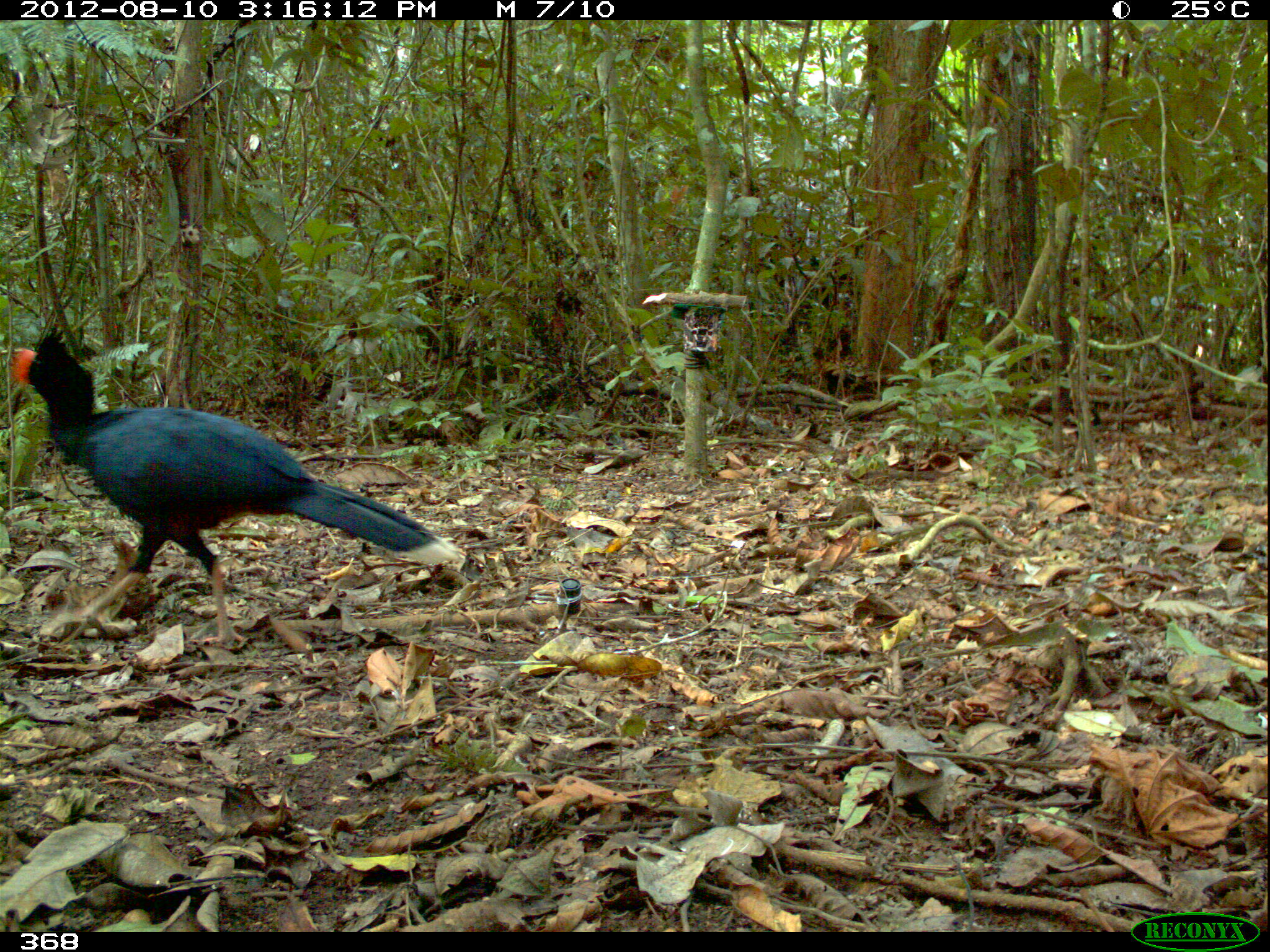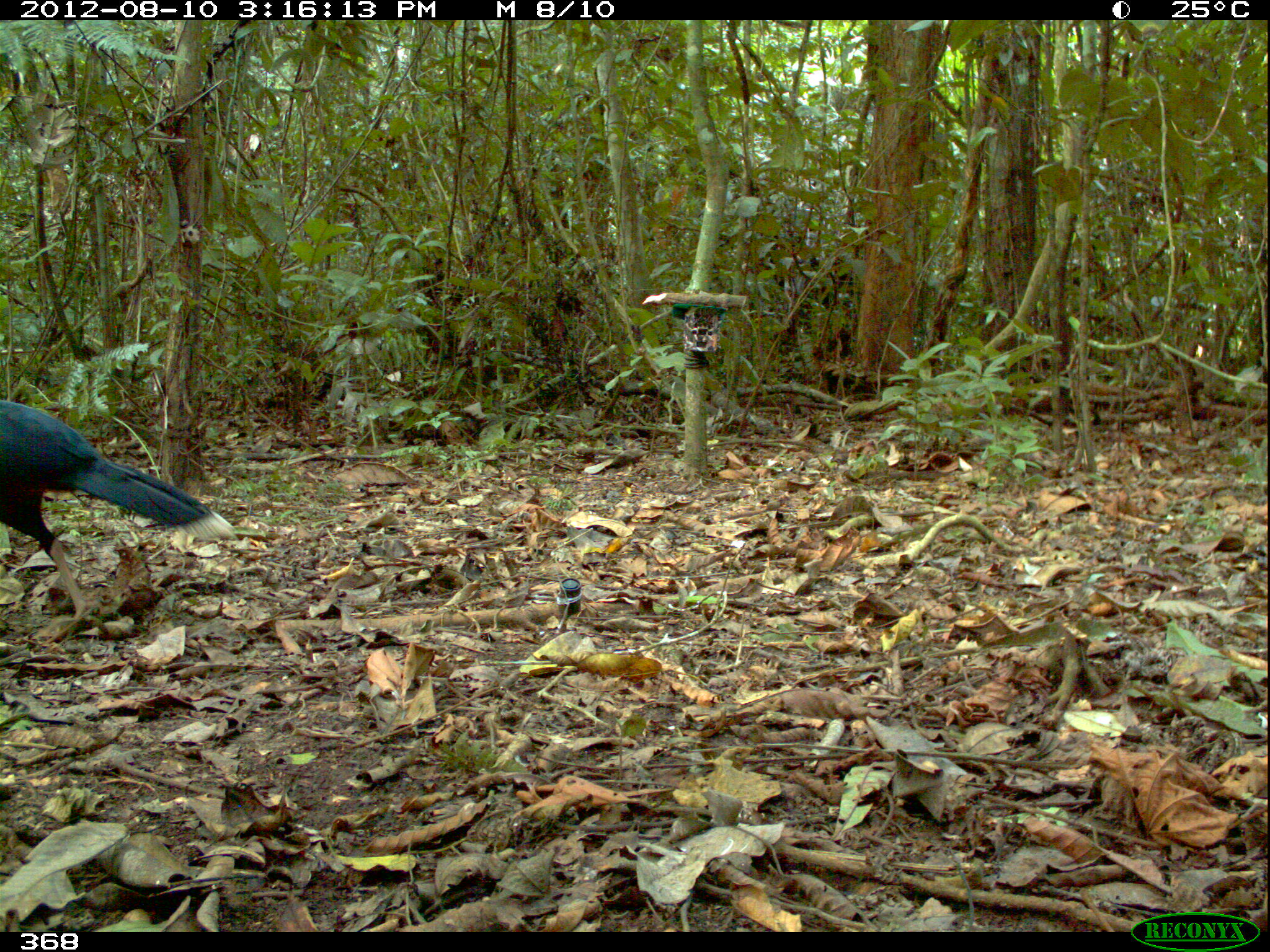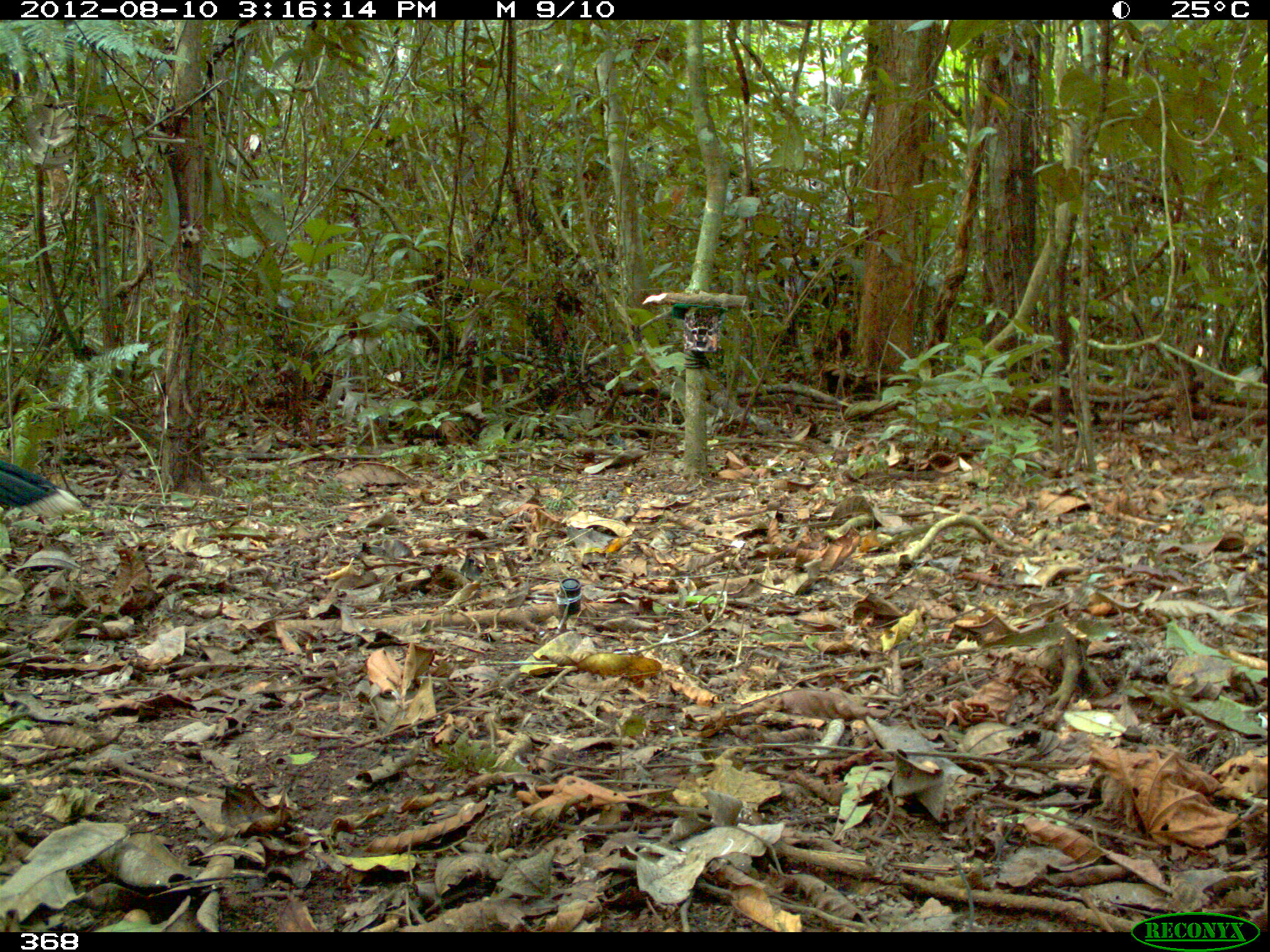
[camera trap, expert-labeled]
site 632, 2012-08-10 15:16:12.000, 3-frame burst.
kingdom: Animalia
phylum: Chordata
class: Aves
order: Galliformes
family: Cracidae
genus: Mitu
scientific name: Mitu tuberosum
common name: razor-billed curassow